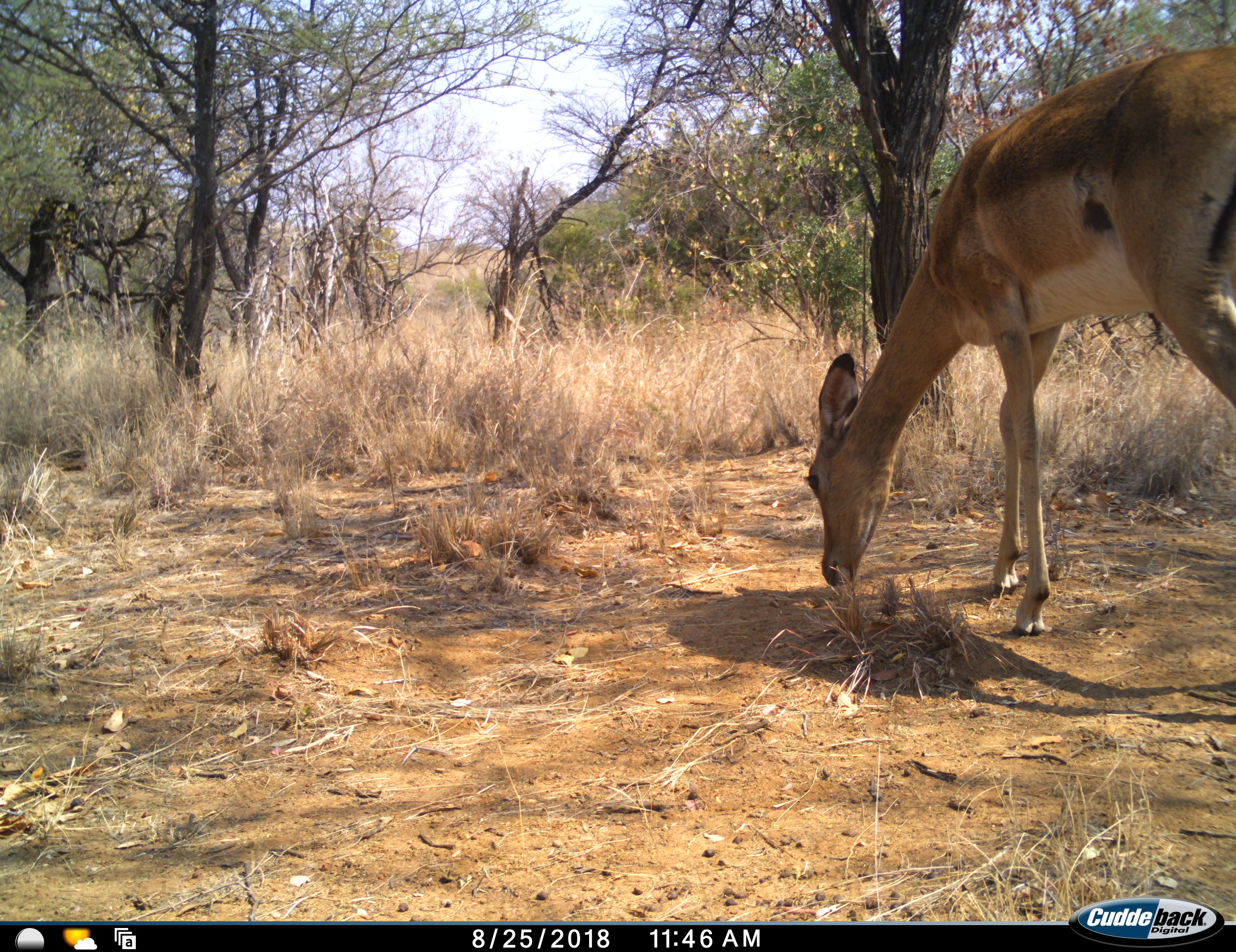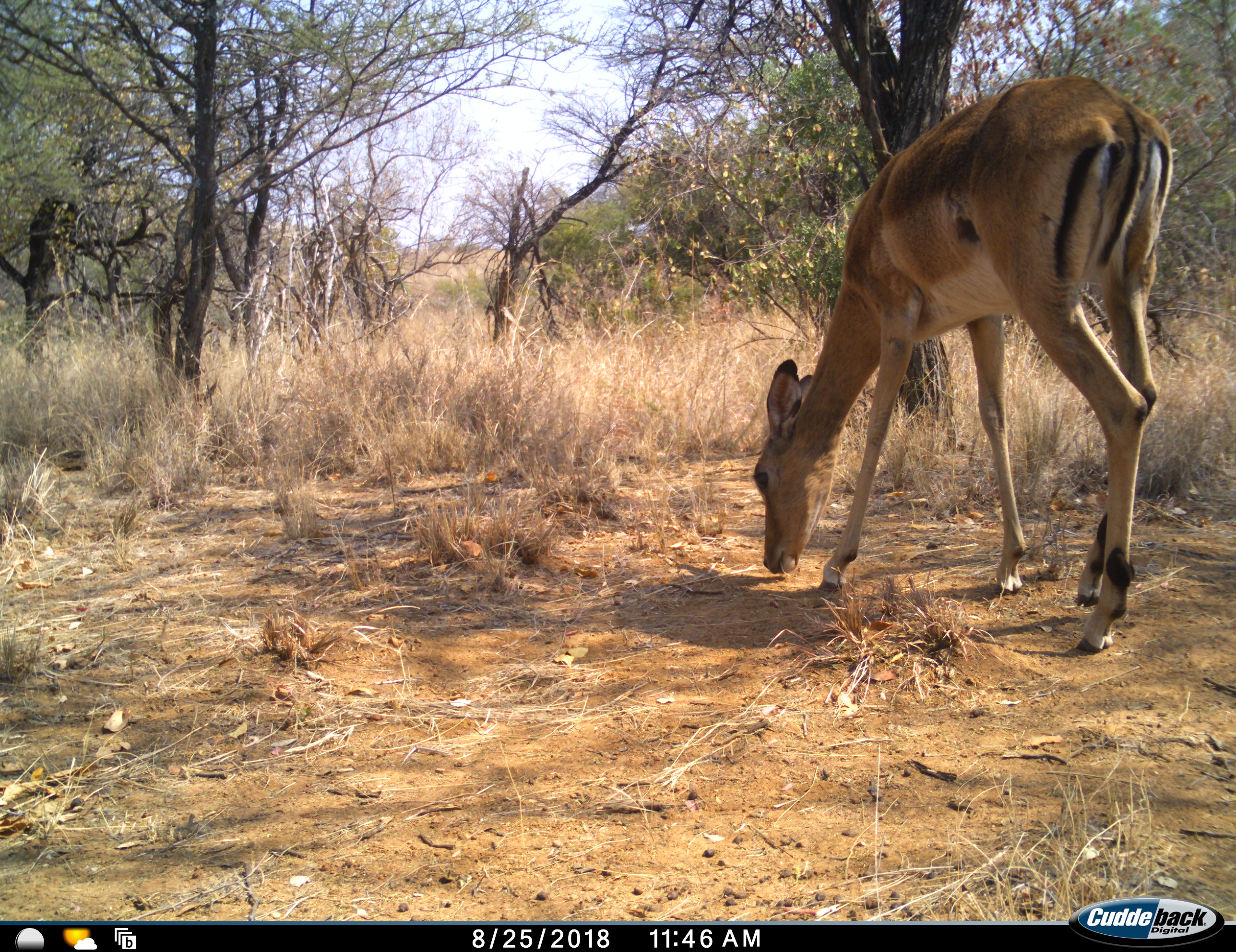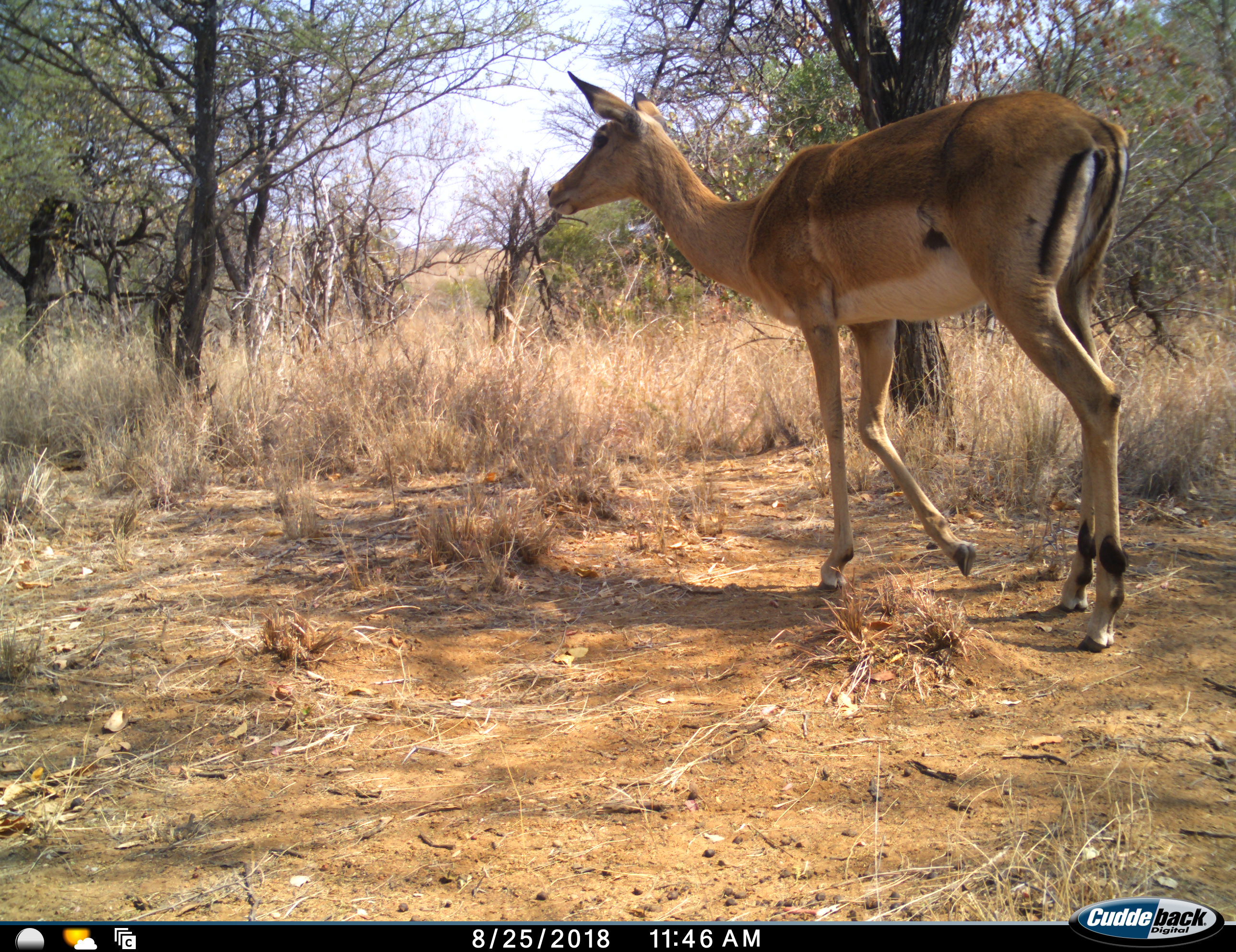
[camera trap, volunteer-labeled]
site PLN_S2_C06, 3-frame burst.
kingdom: Animalia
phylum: Chordata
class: Mammalia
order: Artiodactyla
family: Bovidae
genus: Aepyceros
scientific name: Aepyceros melampus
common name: impala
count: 1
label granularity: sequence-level